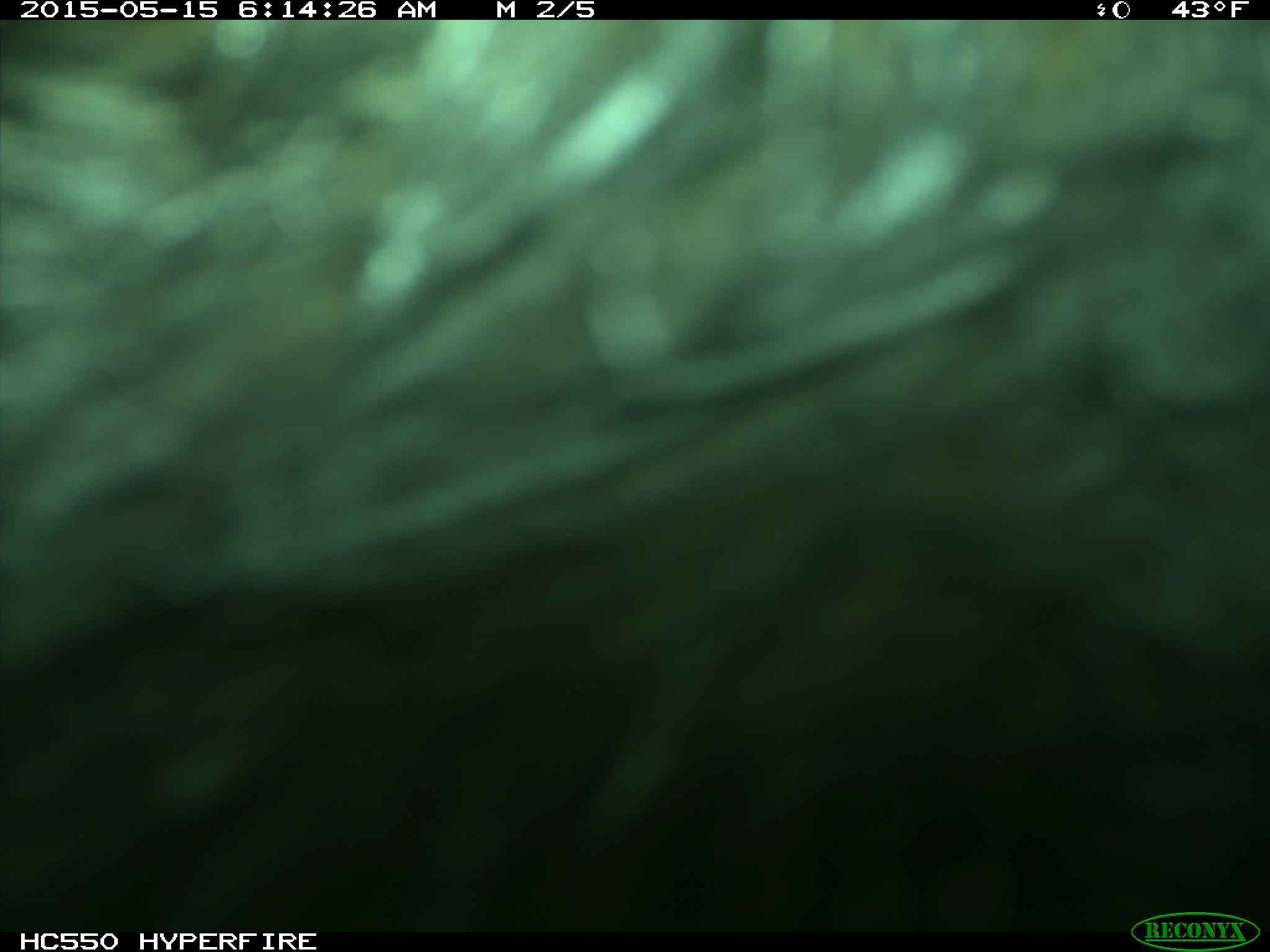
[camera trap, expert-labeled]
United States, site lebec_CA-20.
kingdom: Animalia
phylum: Chordata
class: Mammalia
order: Artiodactyla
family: Bovidae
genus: Bos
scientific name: Bos taurus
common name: domestic cow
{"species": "Bos taurus (domestic cow)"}